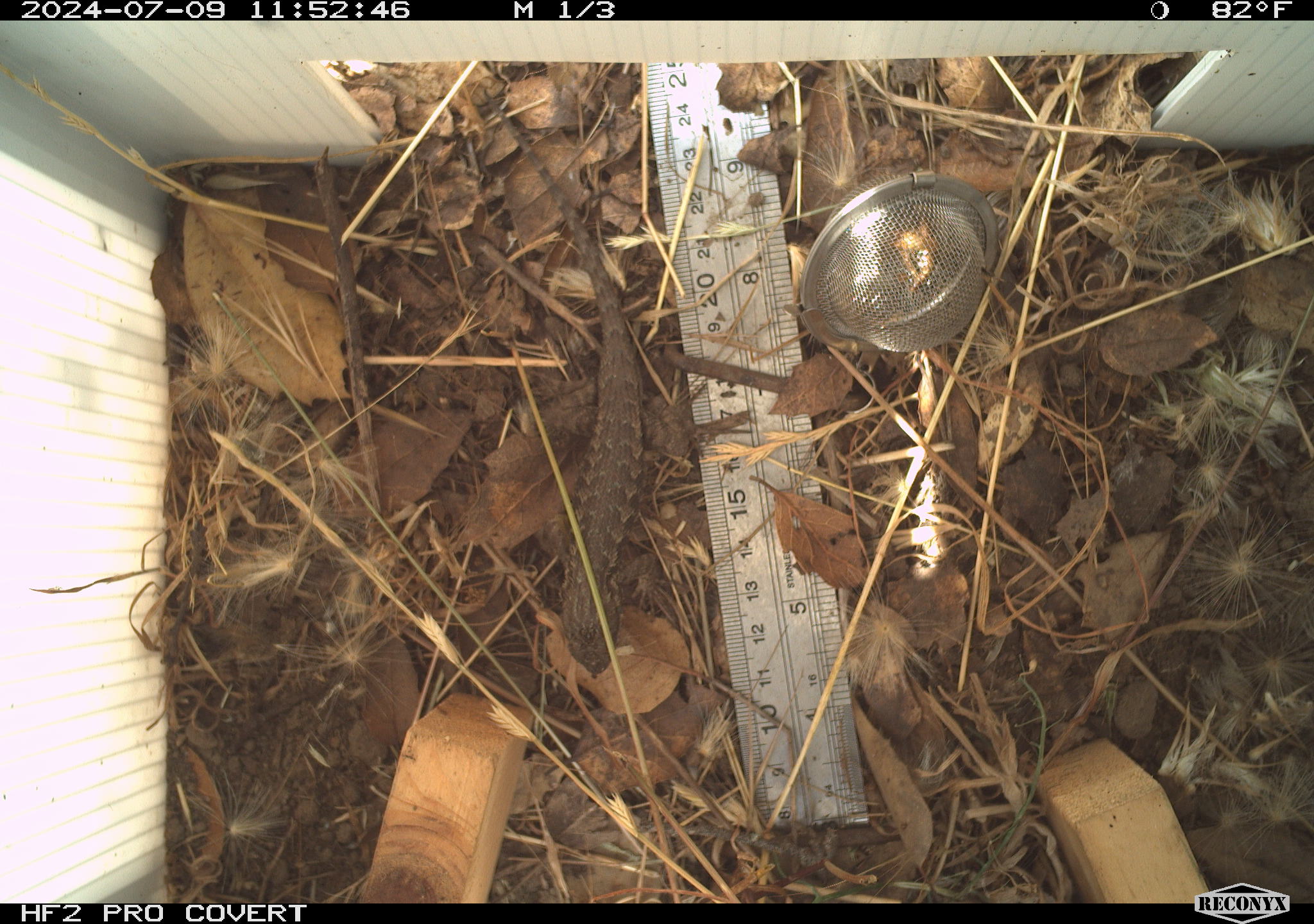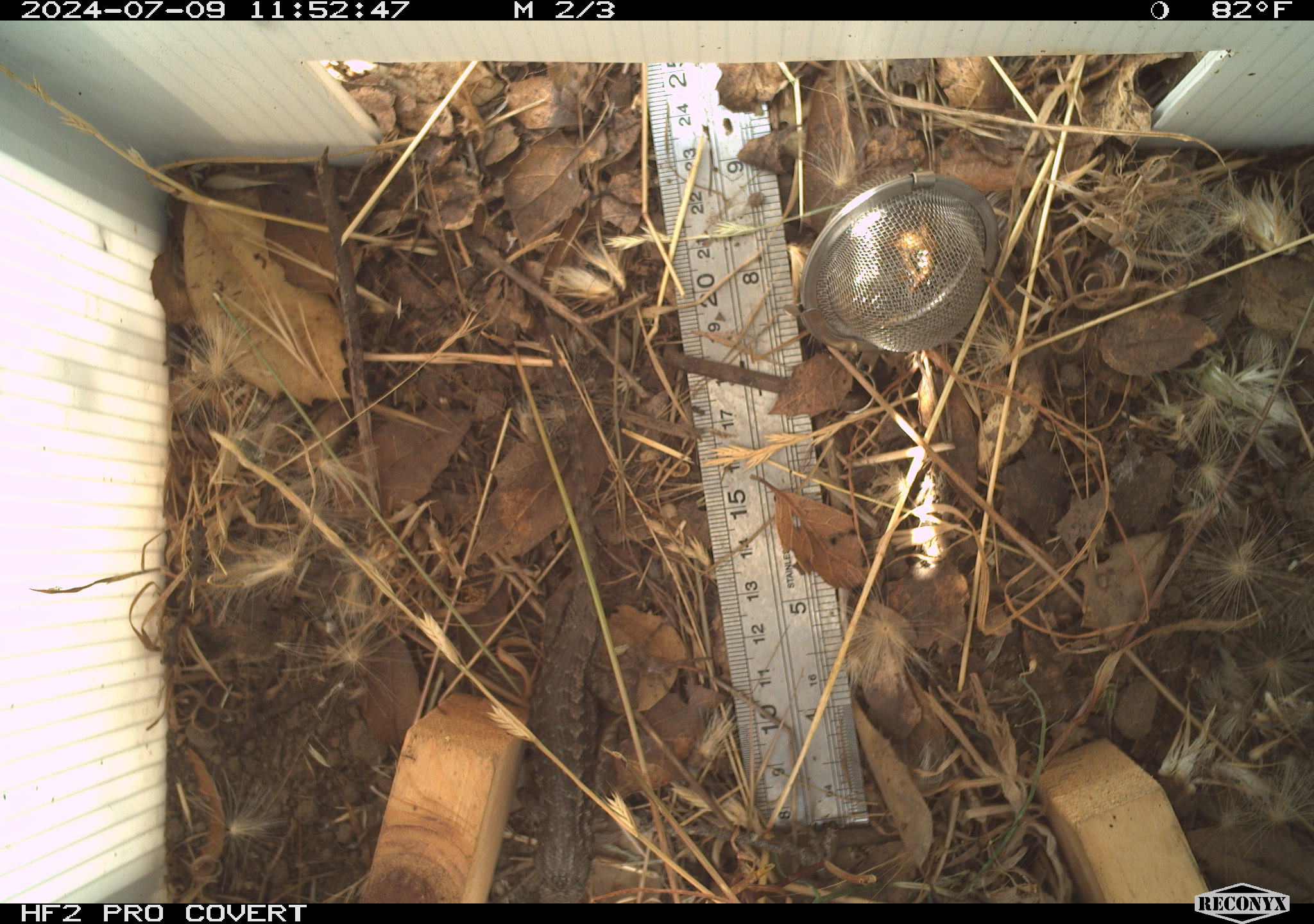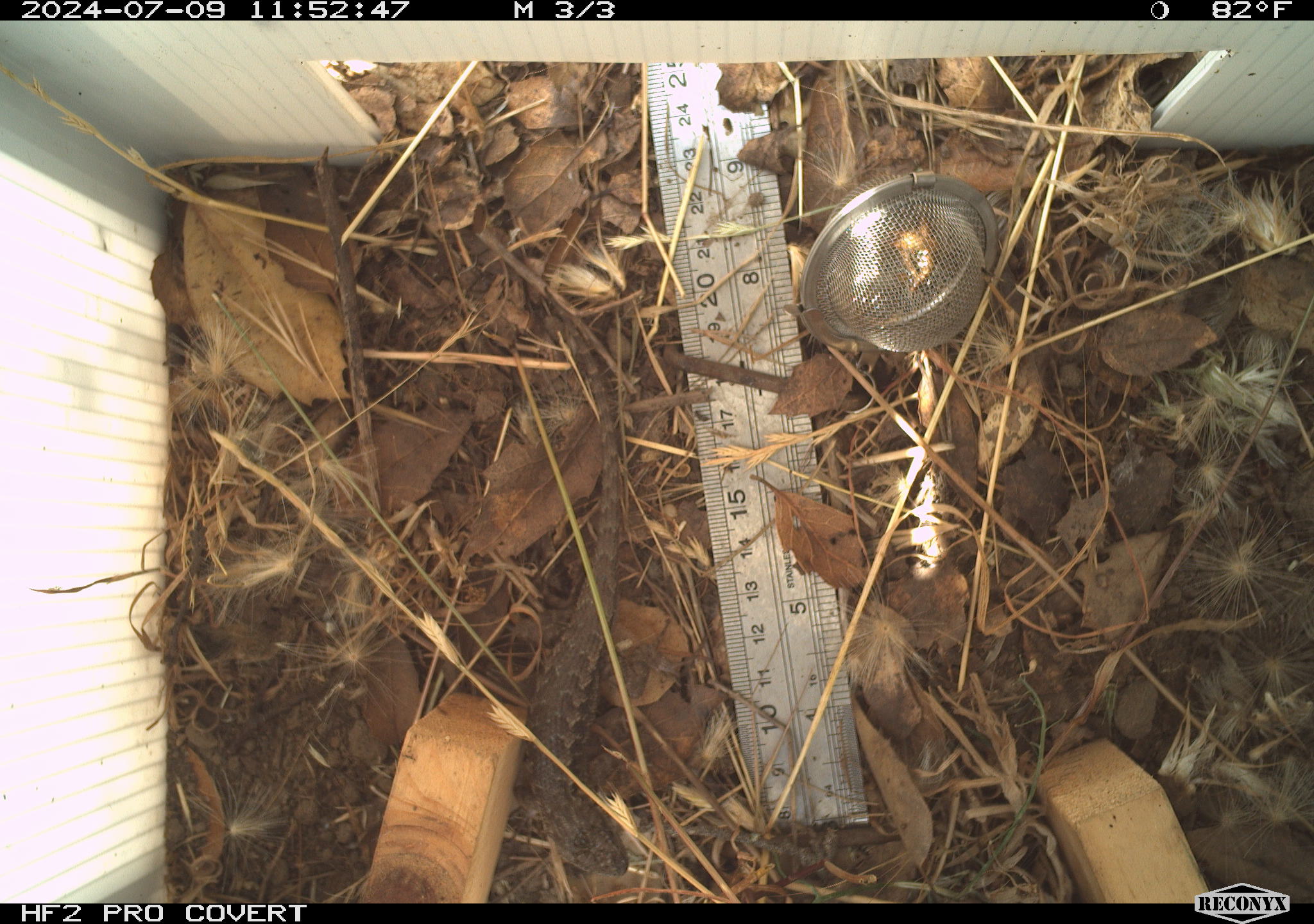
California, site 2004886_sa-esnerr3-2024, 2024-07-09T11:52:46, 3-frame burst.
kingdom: Animalia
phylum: Chordata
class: Reptilia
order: Squamata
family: Phrynosomatidae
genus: Sceloporus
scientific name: Sceloporus occidentalis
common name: western fence lizard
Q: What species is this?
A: Western fence lizard (Sceloporus occidentalis).